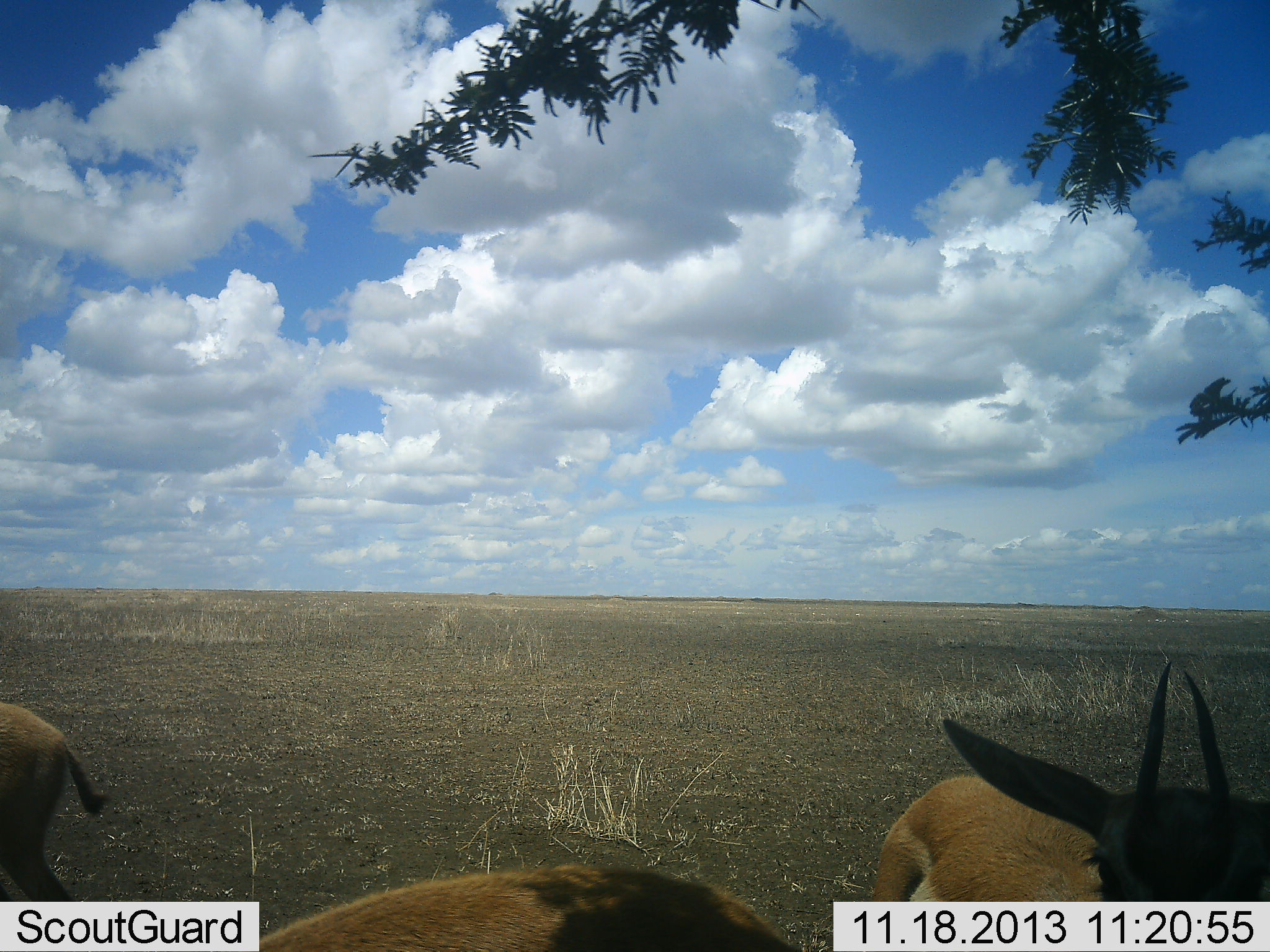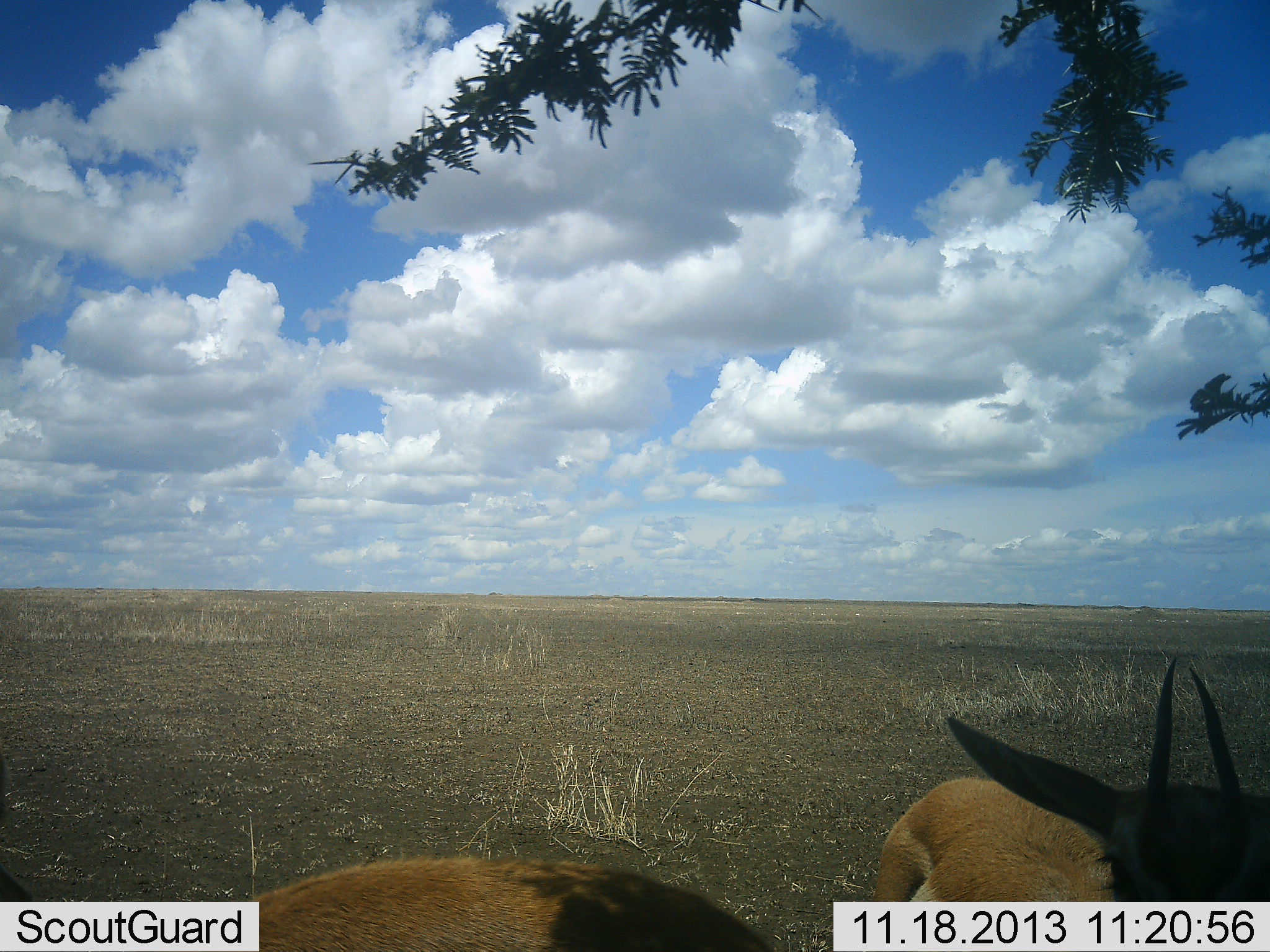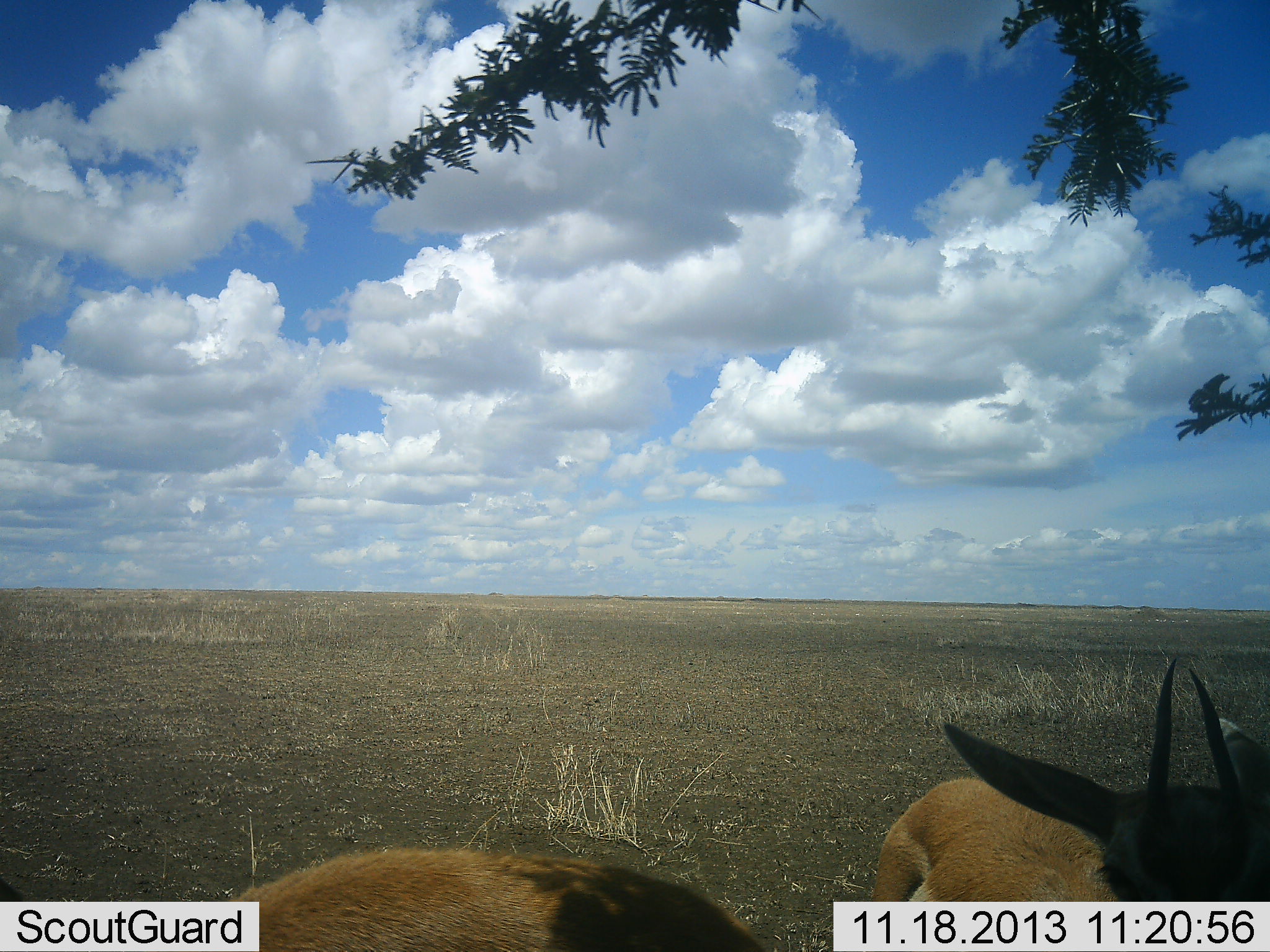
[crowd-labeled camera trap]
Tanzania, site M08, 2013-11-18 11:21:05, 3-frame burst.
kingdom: Animalia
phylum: Chordata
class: Mammalia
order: Artiodactyla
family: Bovidae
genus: Eudorcas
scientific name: Eudorcas thomsonii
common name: thomson's gazelle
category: gazellethomsons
Gazellethomsons (thomson's gazelle) (Eudorcas thomsonii), count 3. Behavior (volunteer vote fractions): standing 90%, resting 10%, moving 70%, interacting 0%. Young present (vote fraction): 10%. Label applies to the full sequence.